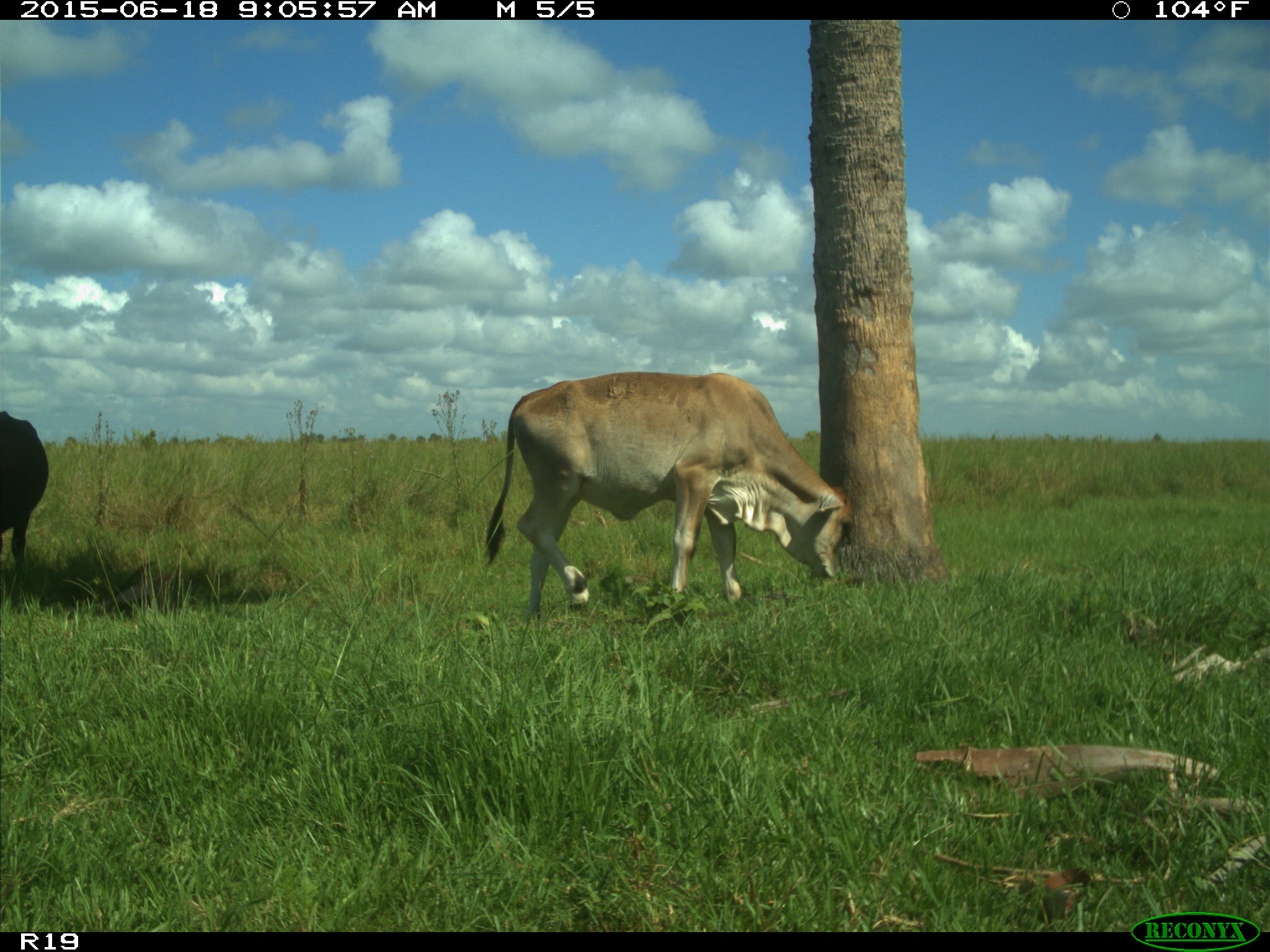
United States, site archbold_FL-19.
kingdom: Animalia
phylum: Chordata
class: Mammalia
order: Artiodactyla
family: Bovidae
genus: Bos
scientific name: Bos taurus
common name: domestic cow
Bos taurus (domestic cow).